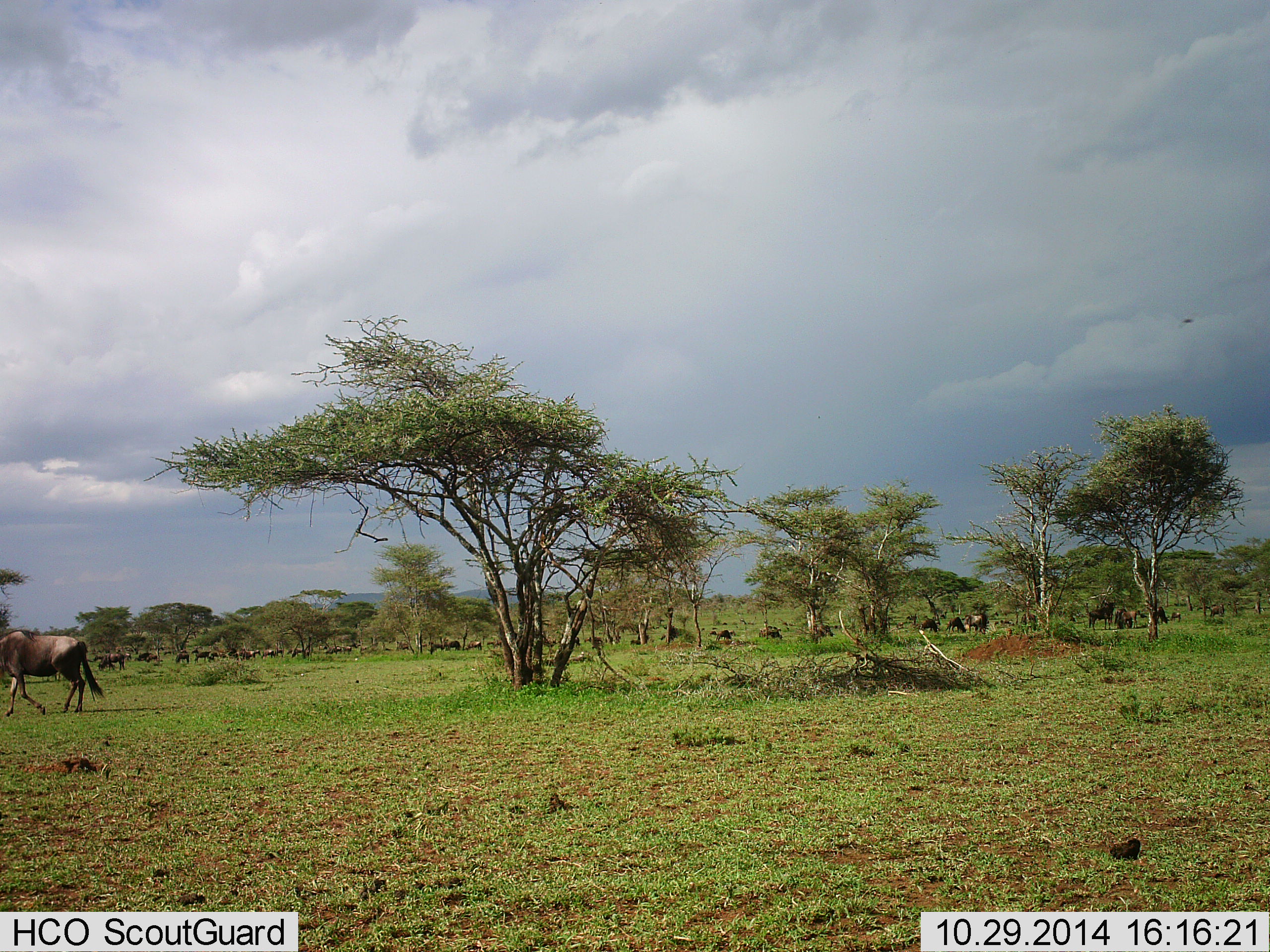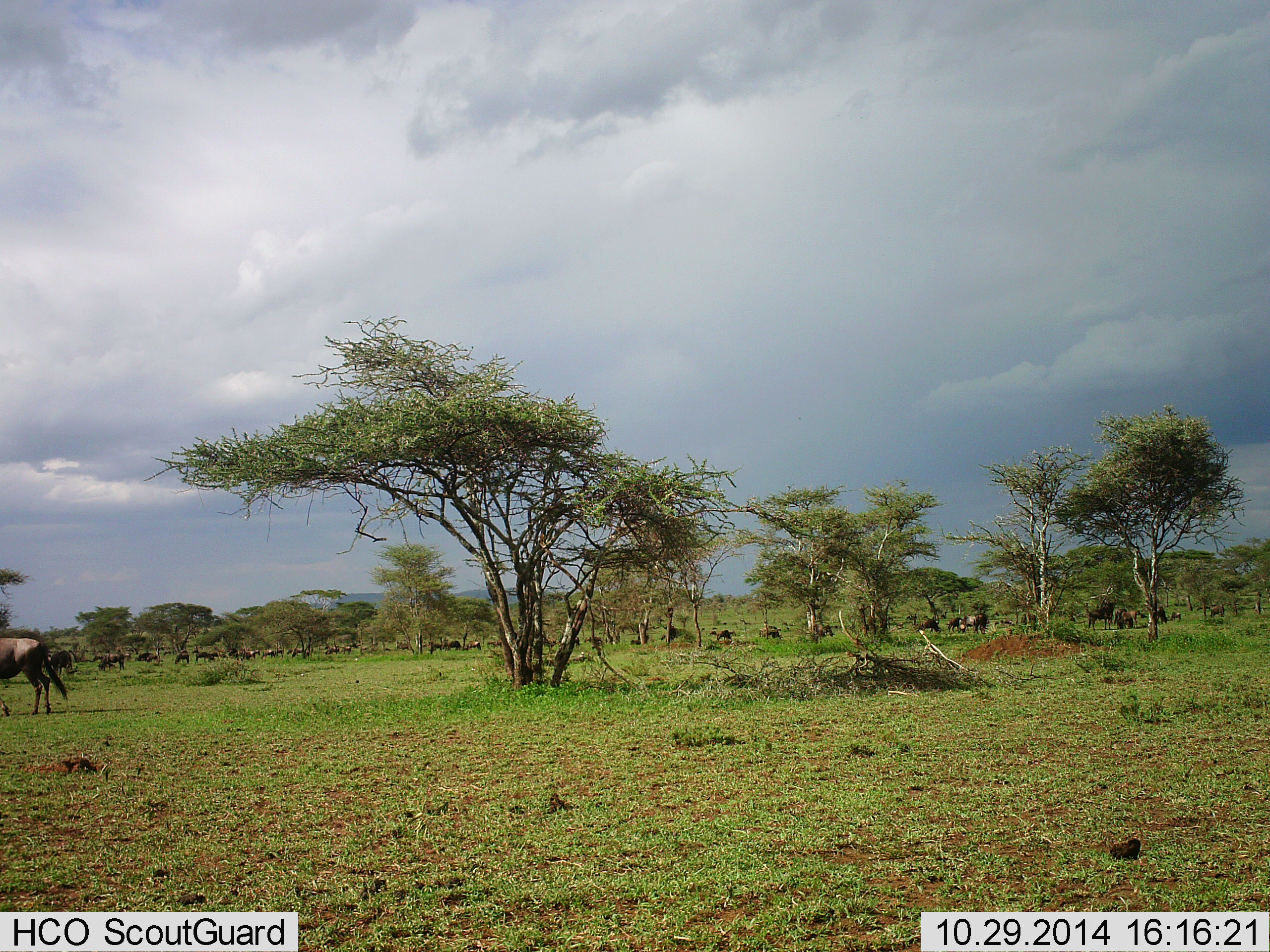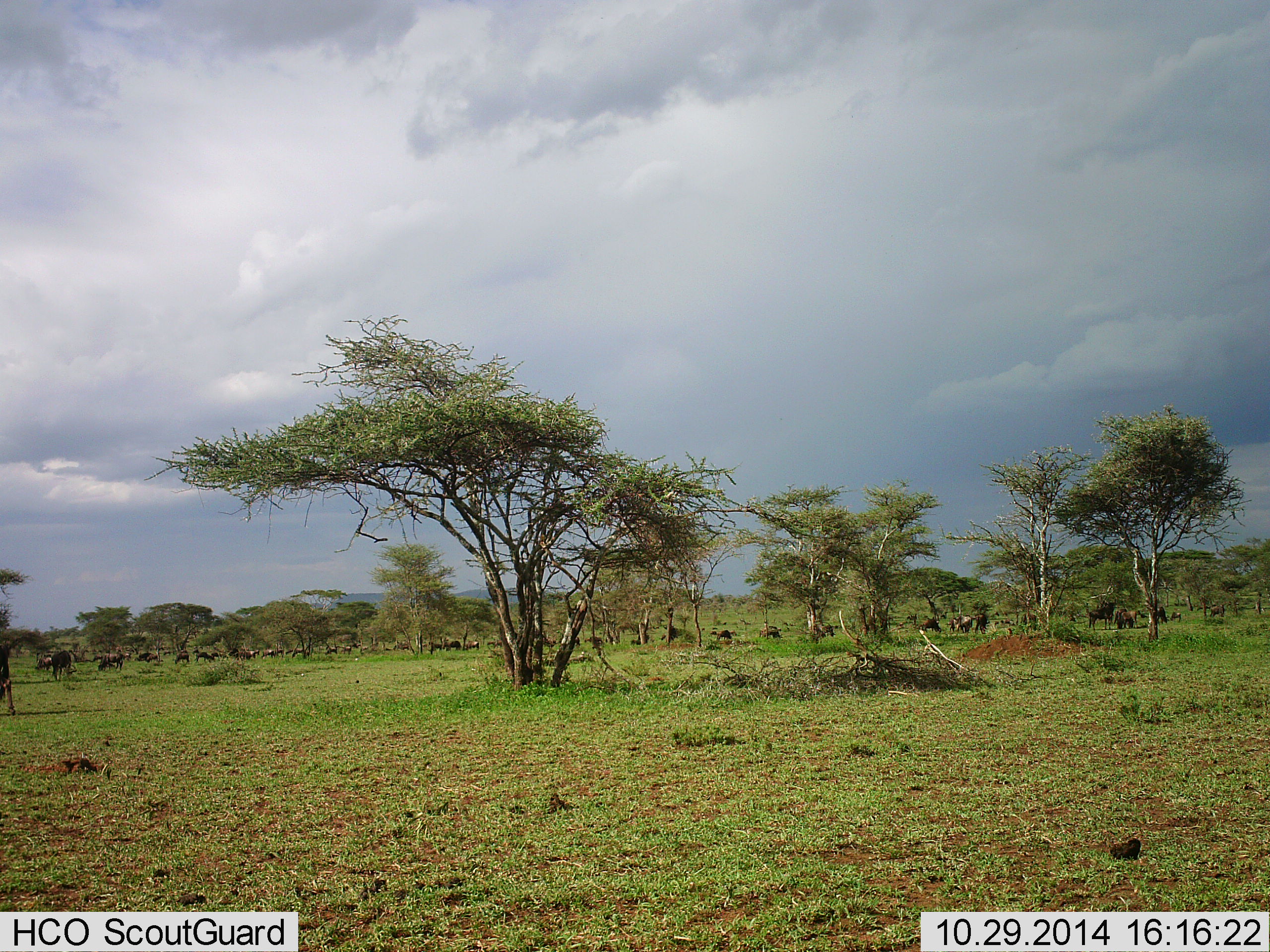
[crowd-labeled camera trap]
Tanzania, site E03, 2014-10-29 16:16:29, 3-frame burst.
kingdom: Animalia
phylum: Chordata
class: Mammalia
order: Artiodactyla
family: Bovidae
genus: Connochaetes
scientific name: Connochaetes taurinus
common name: blue wildebeest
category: wildebeest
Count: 11-50.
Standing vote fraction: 36%.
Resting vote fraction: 18%.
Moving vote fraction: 73%.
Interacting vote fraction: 0%.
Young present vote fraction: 0%.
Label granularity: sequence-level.